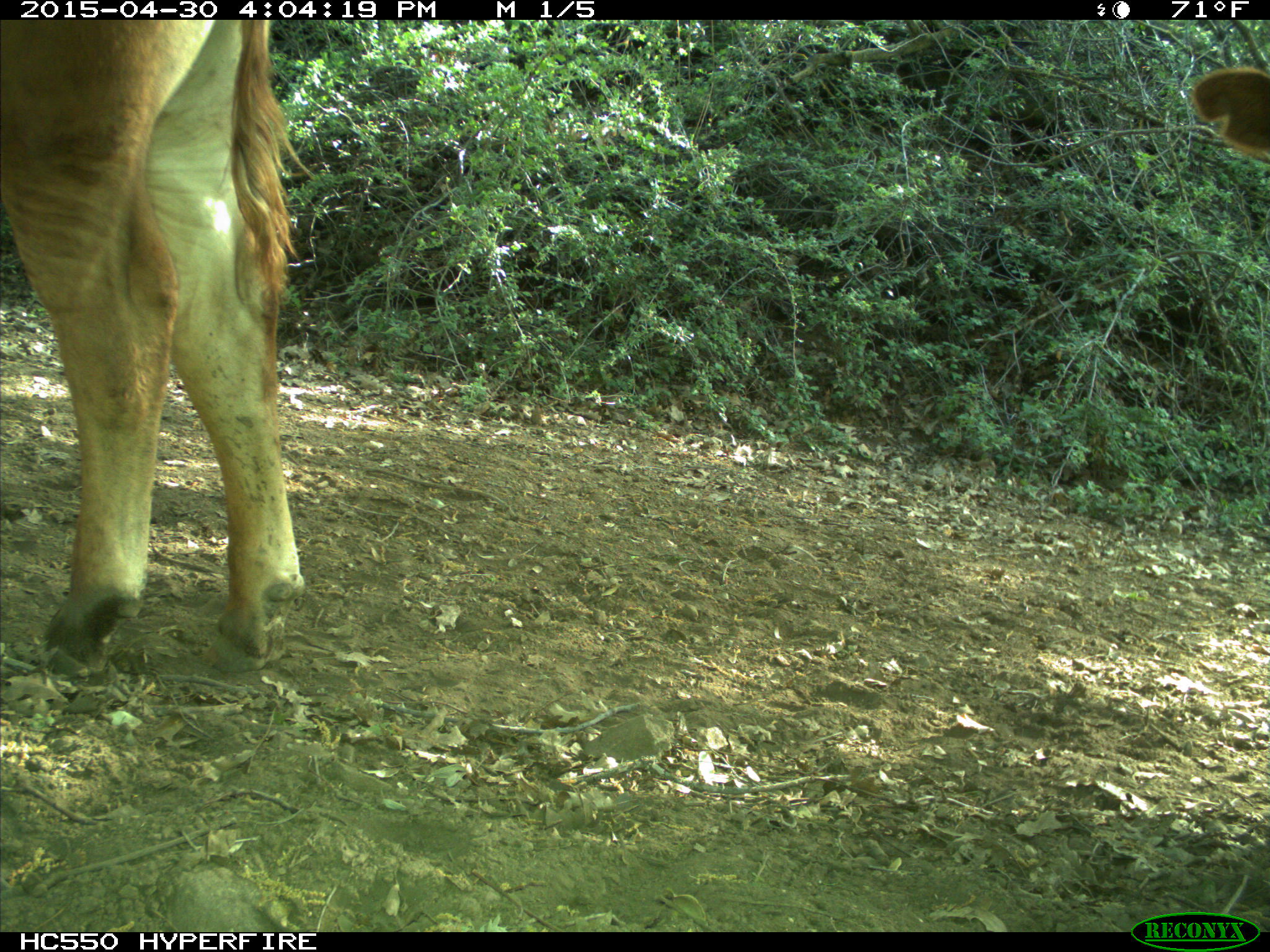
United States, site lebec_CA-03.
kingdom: Animalia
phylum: Chordata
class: Mammalia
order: Artiodactyla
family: Bovidae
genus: Bos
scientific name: Bos taurus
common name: domestic cow